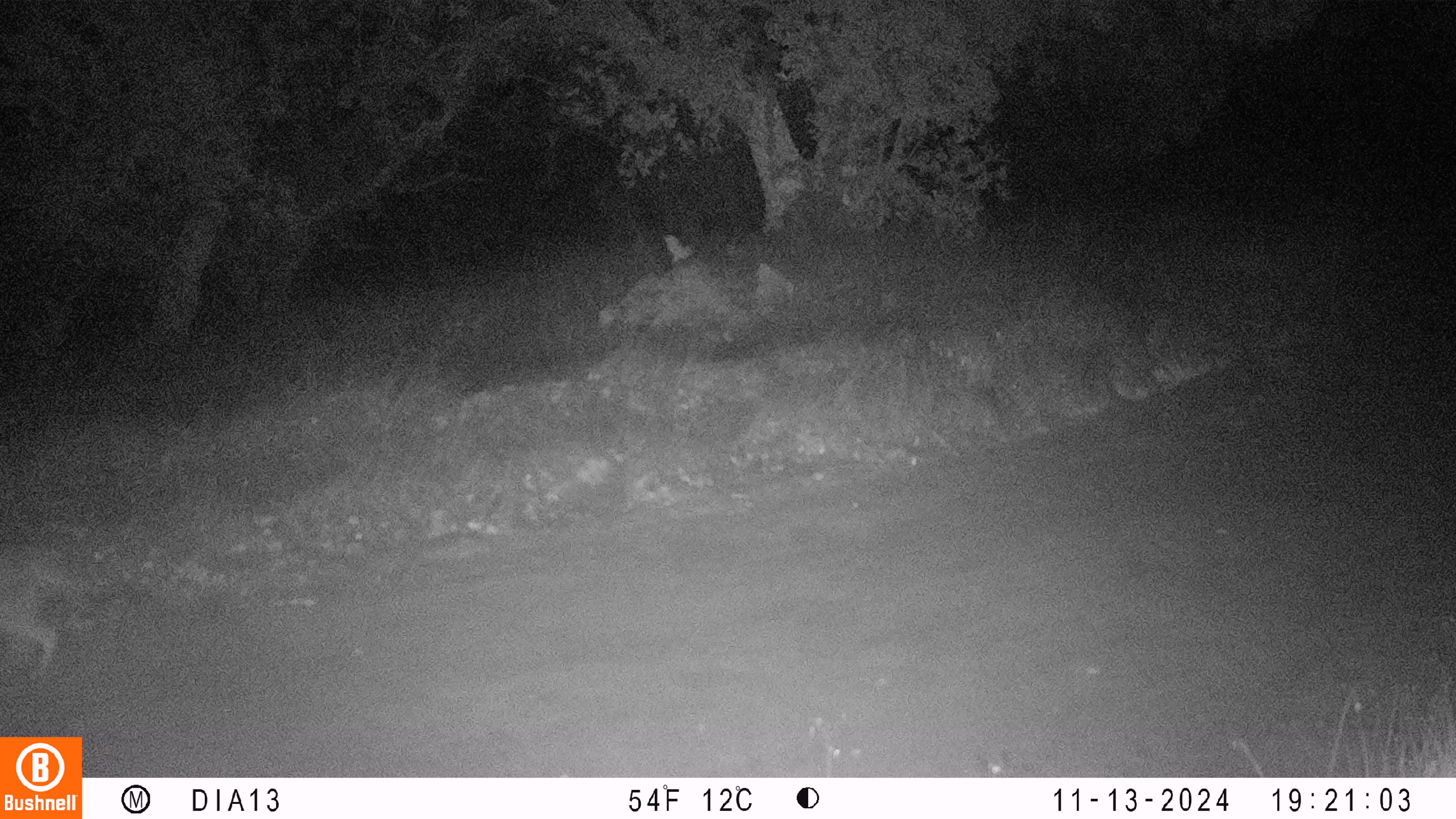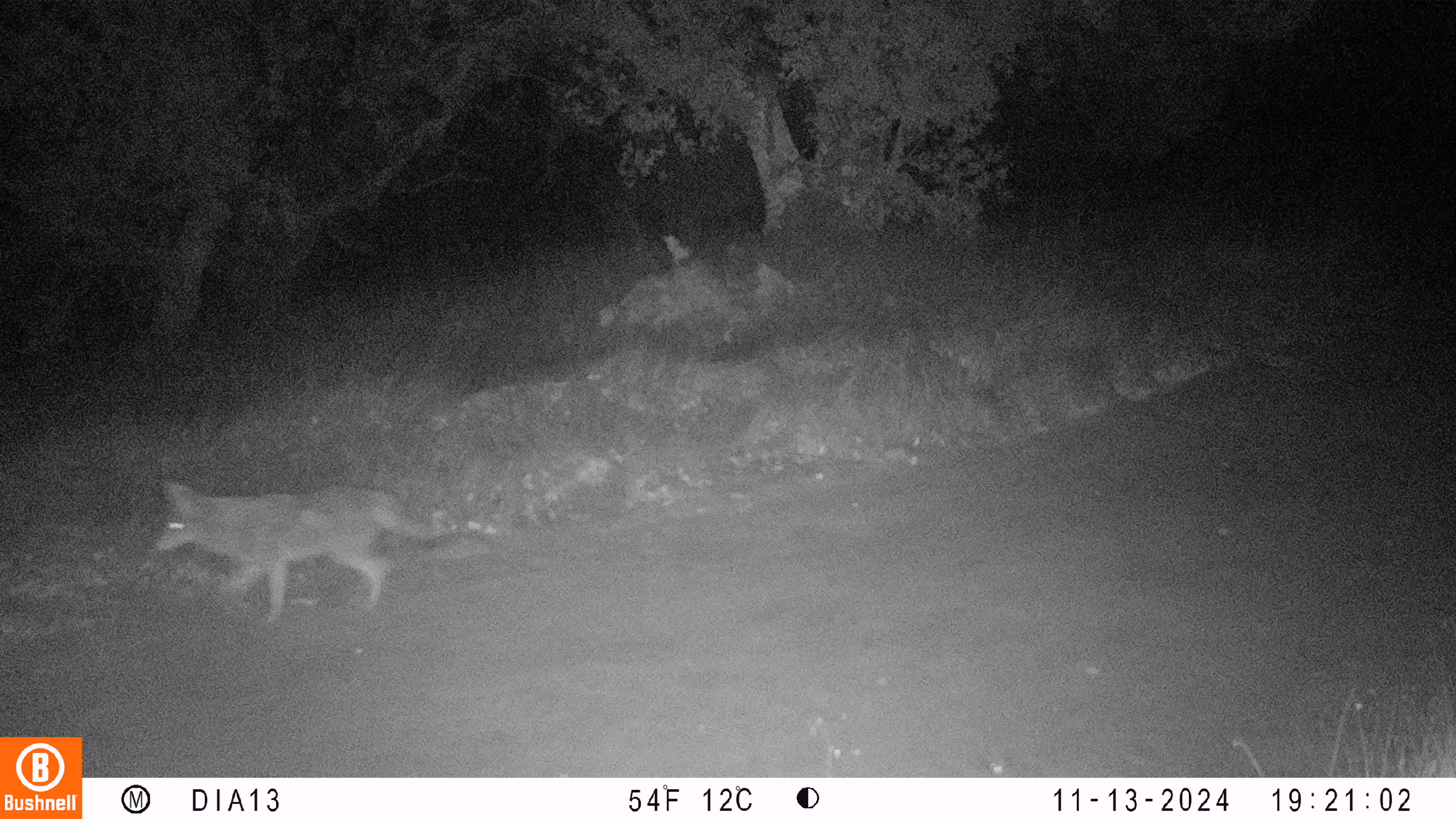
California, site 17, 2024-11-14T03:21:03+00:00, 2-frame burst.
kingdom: Animalia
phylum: Chordata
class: Mammalia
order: Carnivora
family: Canidae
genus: Canis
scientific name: Canis latrans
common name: coyote